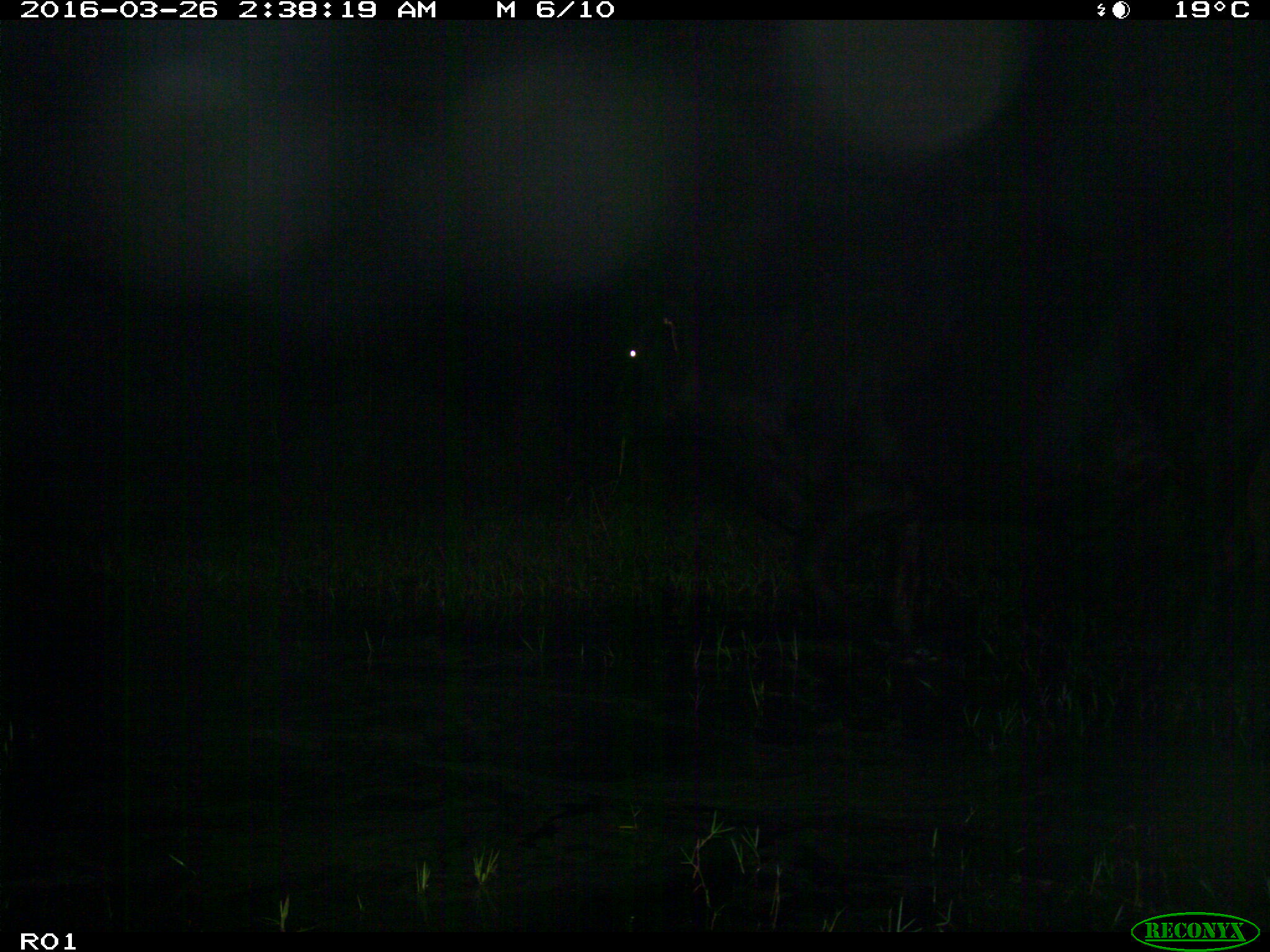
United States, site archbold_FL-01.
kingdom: Animalia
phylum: Chordata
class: Mammalia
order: Artiodactyla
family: Bovidae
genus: Bos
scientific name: Bos taurus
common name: domestic cow